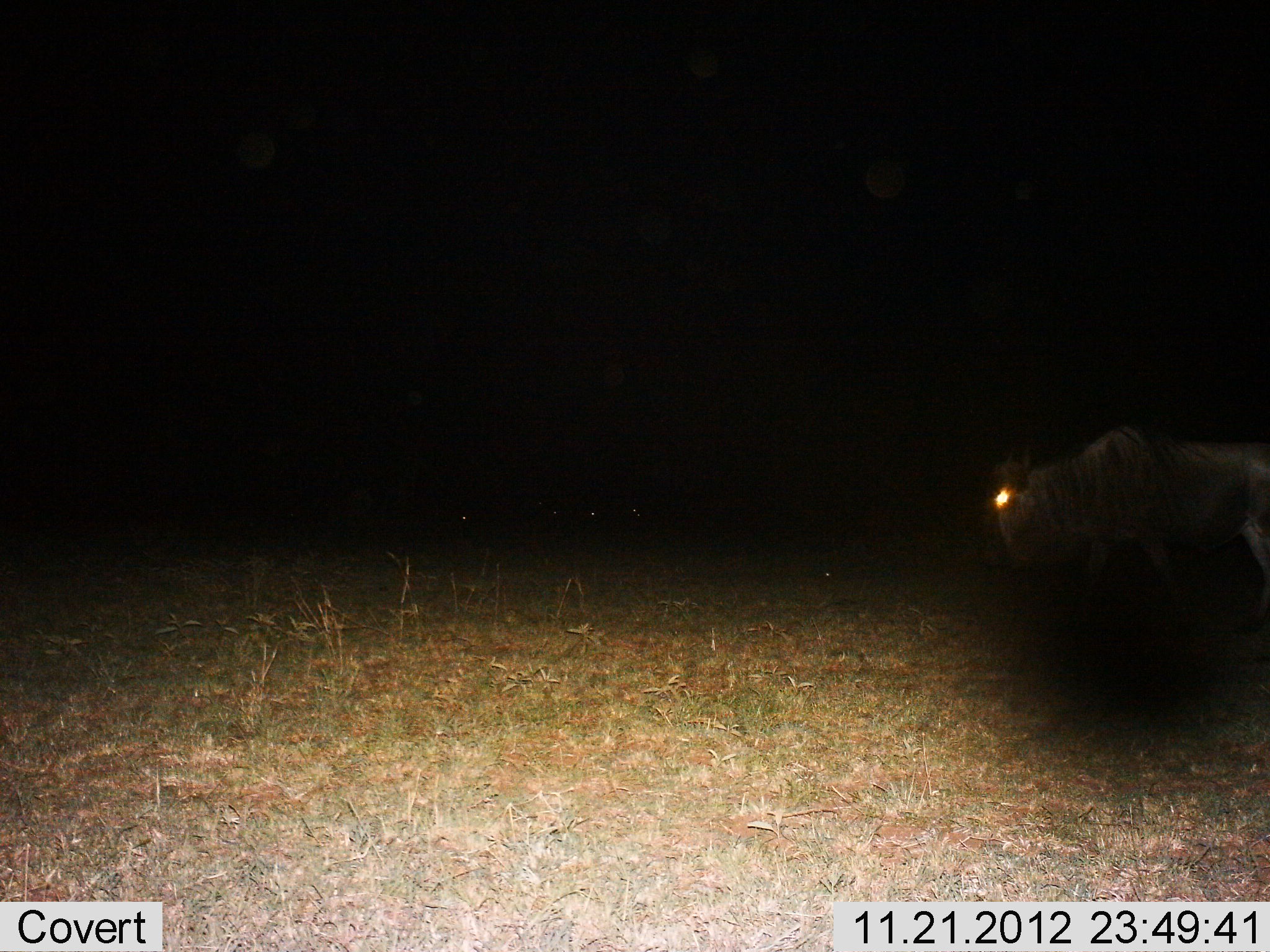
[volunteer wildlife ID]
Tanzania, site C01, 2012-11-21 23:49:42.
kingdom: Animalia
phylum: Chordata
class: Mammalia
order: Artiodactyla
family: Bovidae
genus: Connochaetes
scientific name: Connochaetes taurinus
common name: blue wildebeest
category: wildebeest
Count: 1.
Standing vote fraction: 22%.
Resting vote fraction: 0%.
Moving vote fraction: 78%.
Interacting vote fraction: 0%.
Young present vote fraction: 0%.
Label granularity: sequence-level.